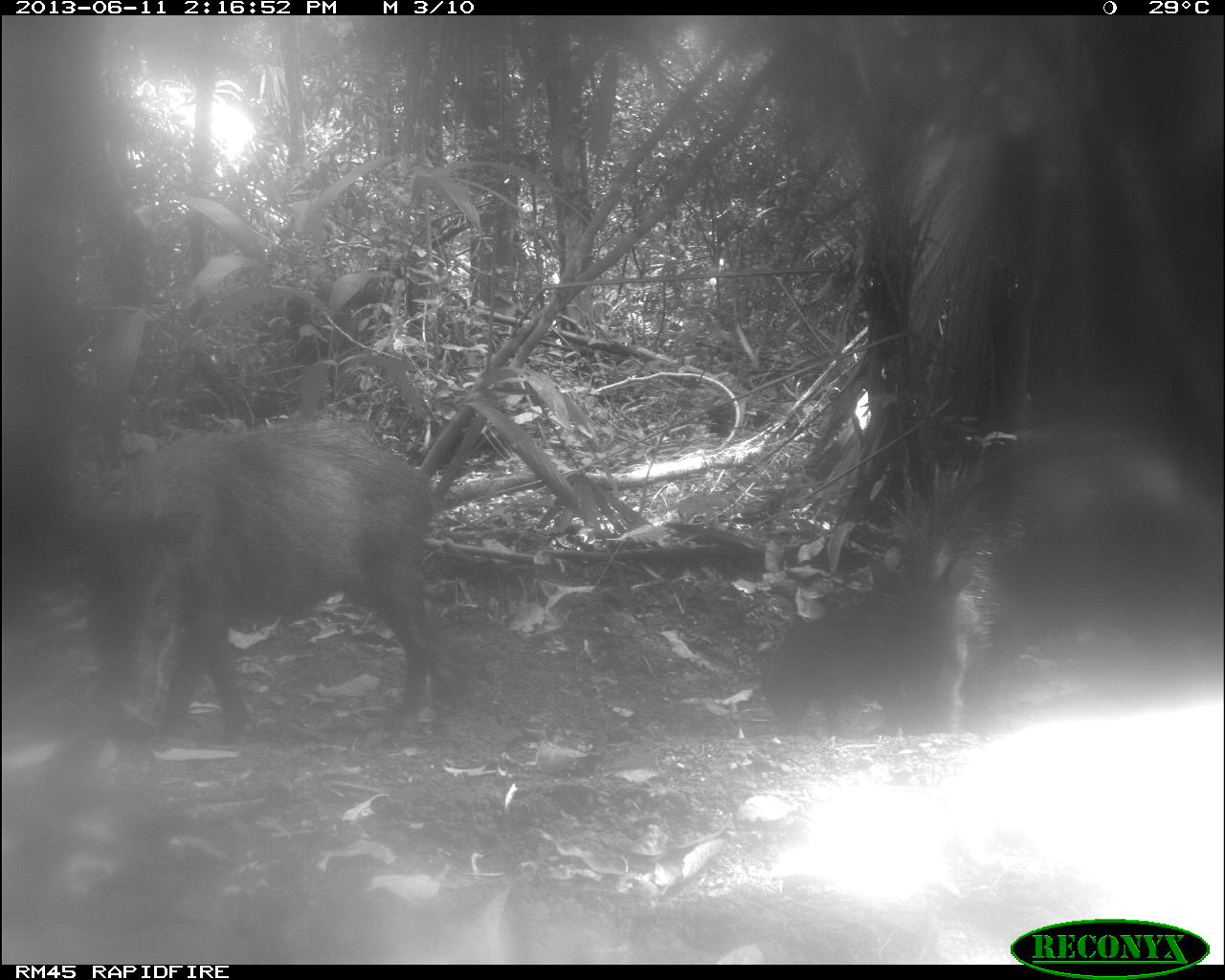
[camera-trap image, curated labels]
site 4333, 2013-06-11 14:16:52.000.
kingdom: Animalia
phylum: Chordata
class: Mammalia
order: Artiodactyla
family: Tayassuidae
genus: Tayassu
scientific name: Tayassu pecari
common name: white-lipped peccary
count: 4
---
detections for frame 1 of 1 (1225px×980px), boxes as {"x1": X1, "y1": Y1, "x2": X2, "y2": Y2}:
tayassu pecari: {"x1": 79, "y1": 410, "x2": 453, "y2": 745}; {"x1": 854, "y1": 428, "x2": 1218, "y2": 737}